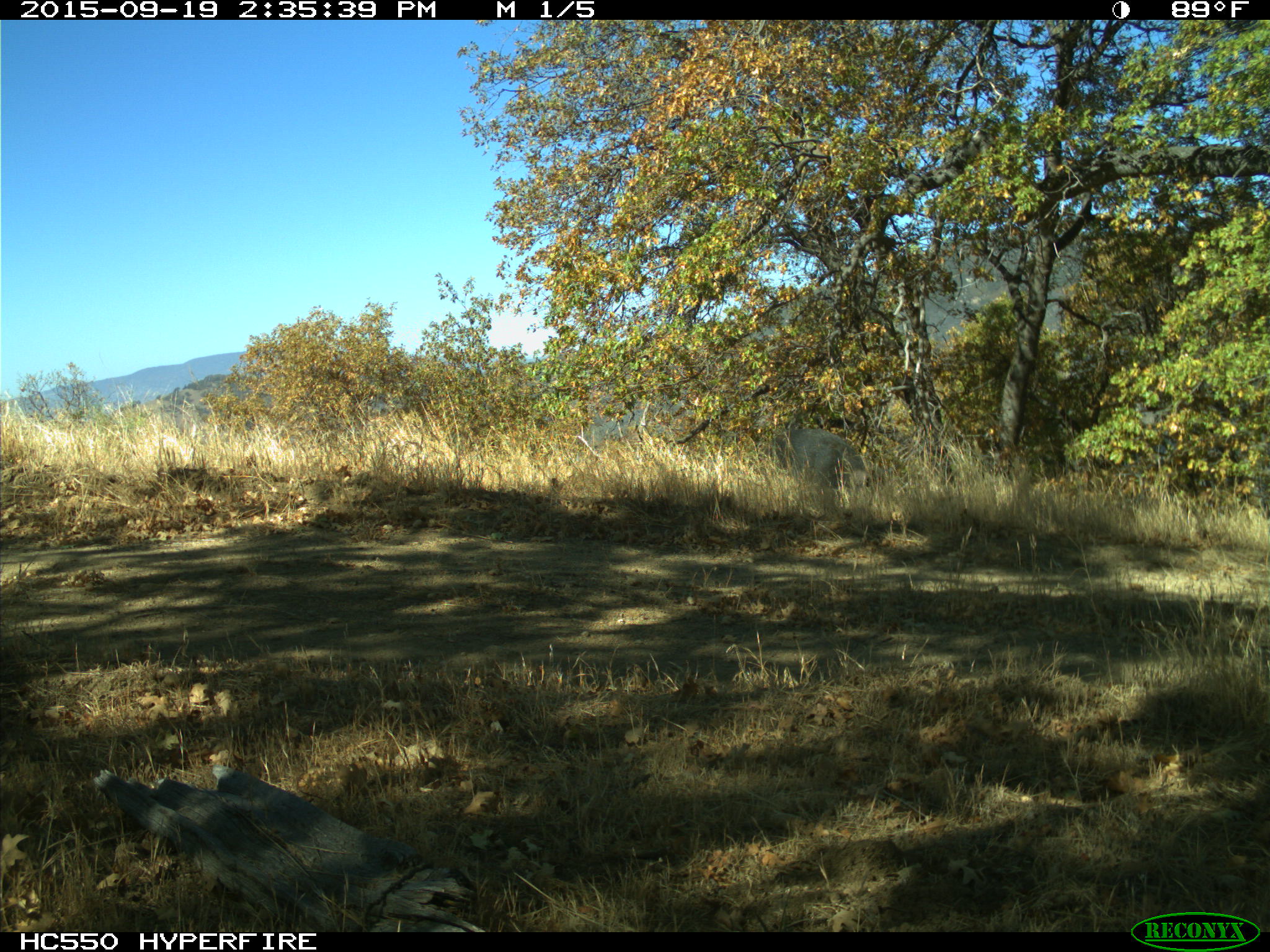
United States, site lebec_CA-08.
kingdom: Animalia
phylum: Chordata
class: Mammalia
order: Artiodactyla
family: Suidae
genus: Sus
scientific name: Sus scrofa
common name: wild boar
Sus scrofa (wild boar).